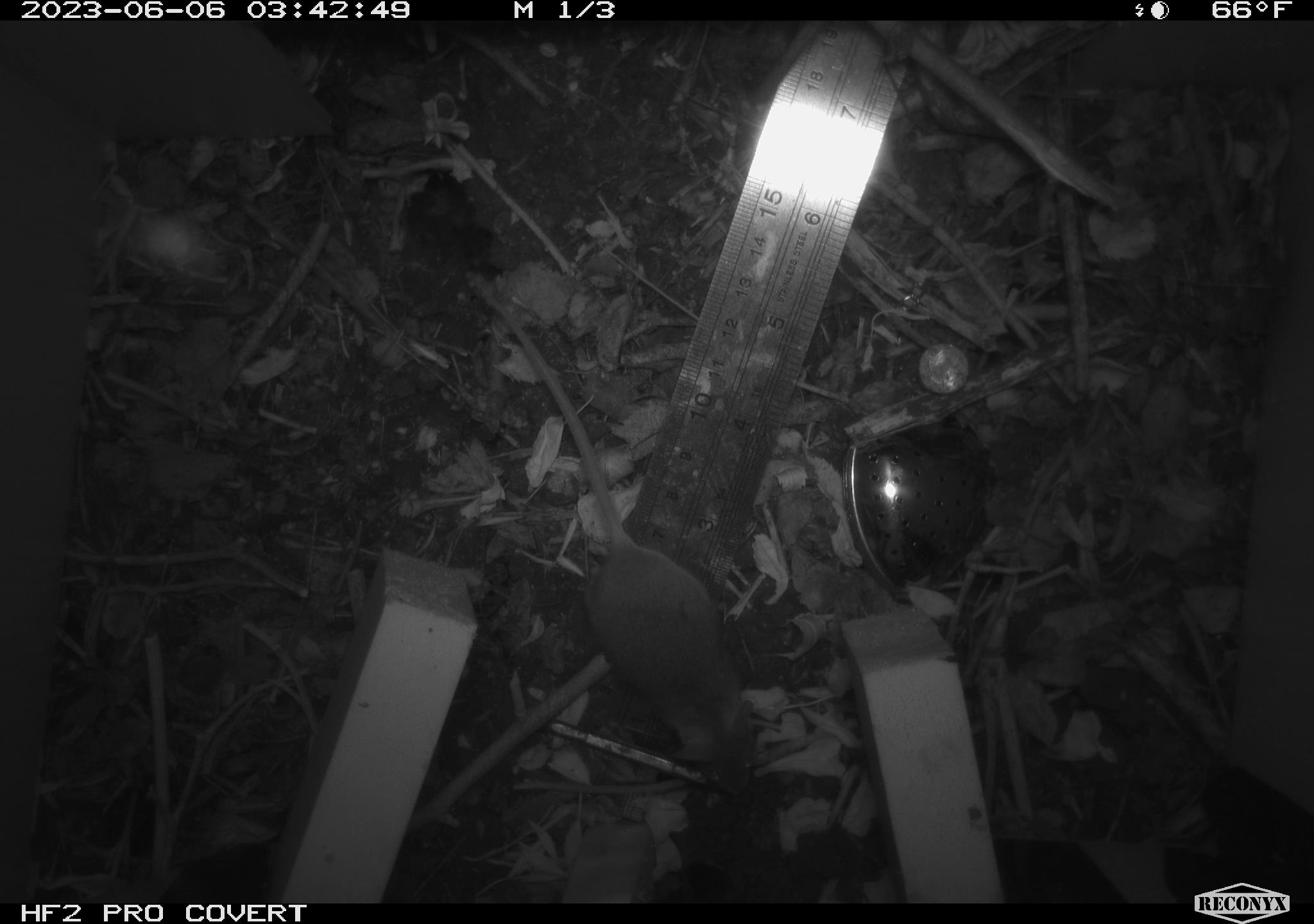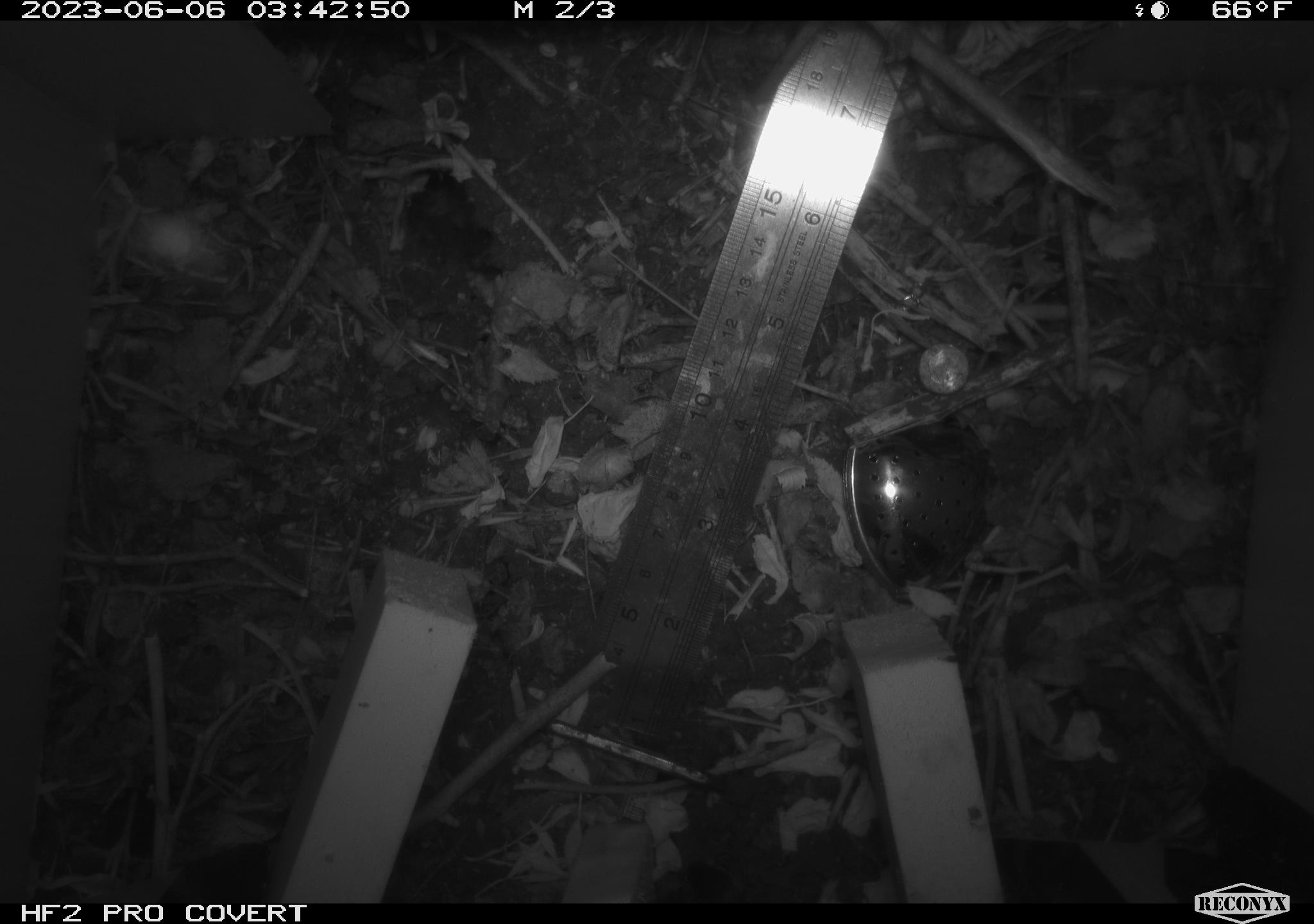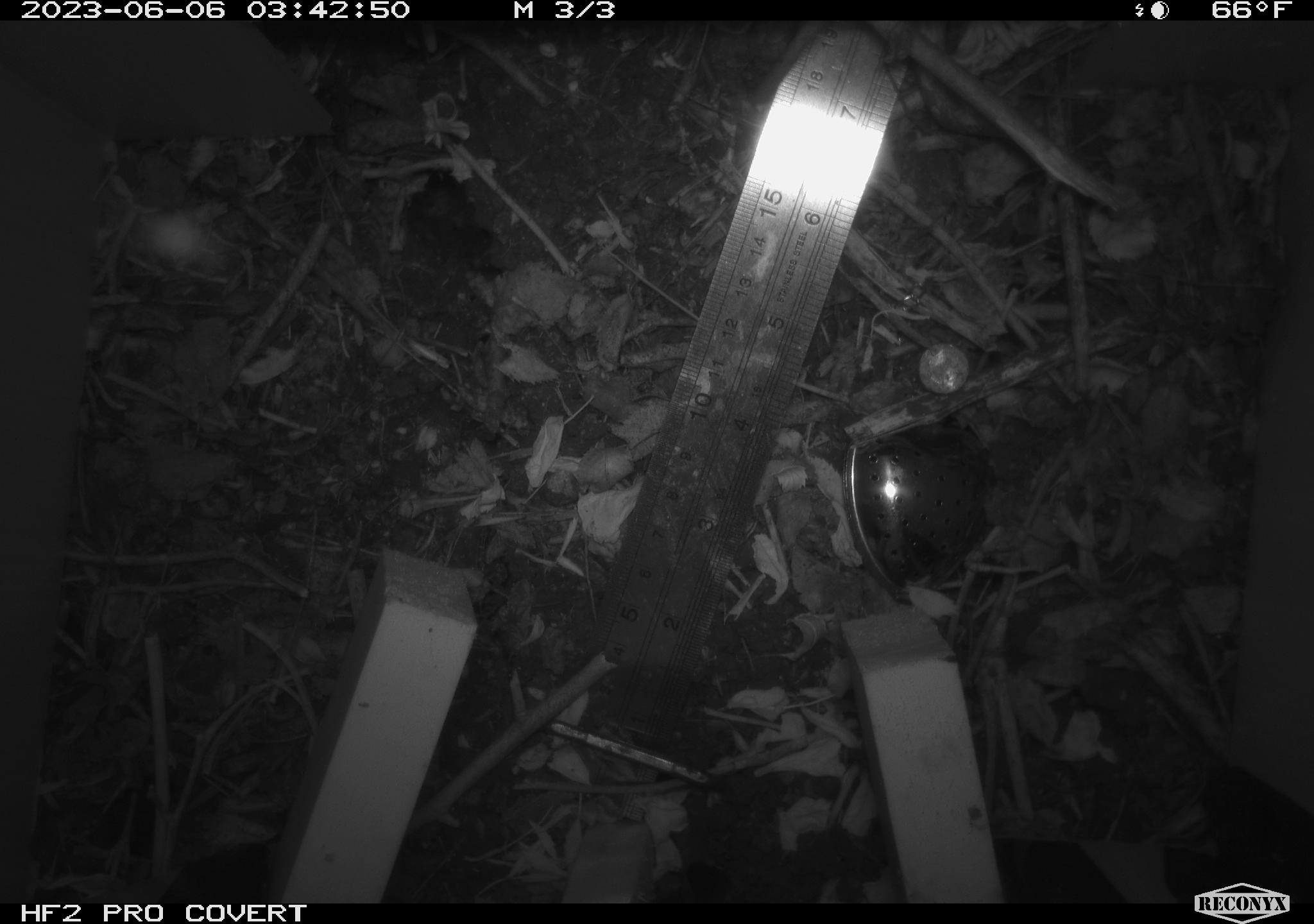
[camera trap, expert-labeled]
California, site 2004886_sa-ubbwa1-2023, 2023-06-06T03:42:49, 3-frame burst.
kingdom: Animalia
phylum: Chordata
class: Mammalia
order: Rodentia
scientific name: Rodentia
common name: rodent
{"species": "rodent (Rodentia)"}